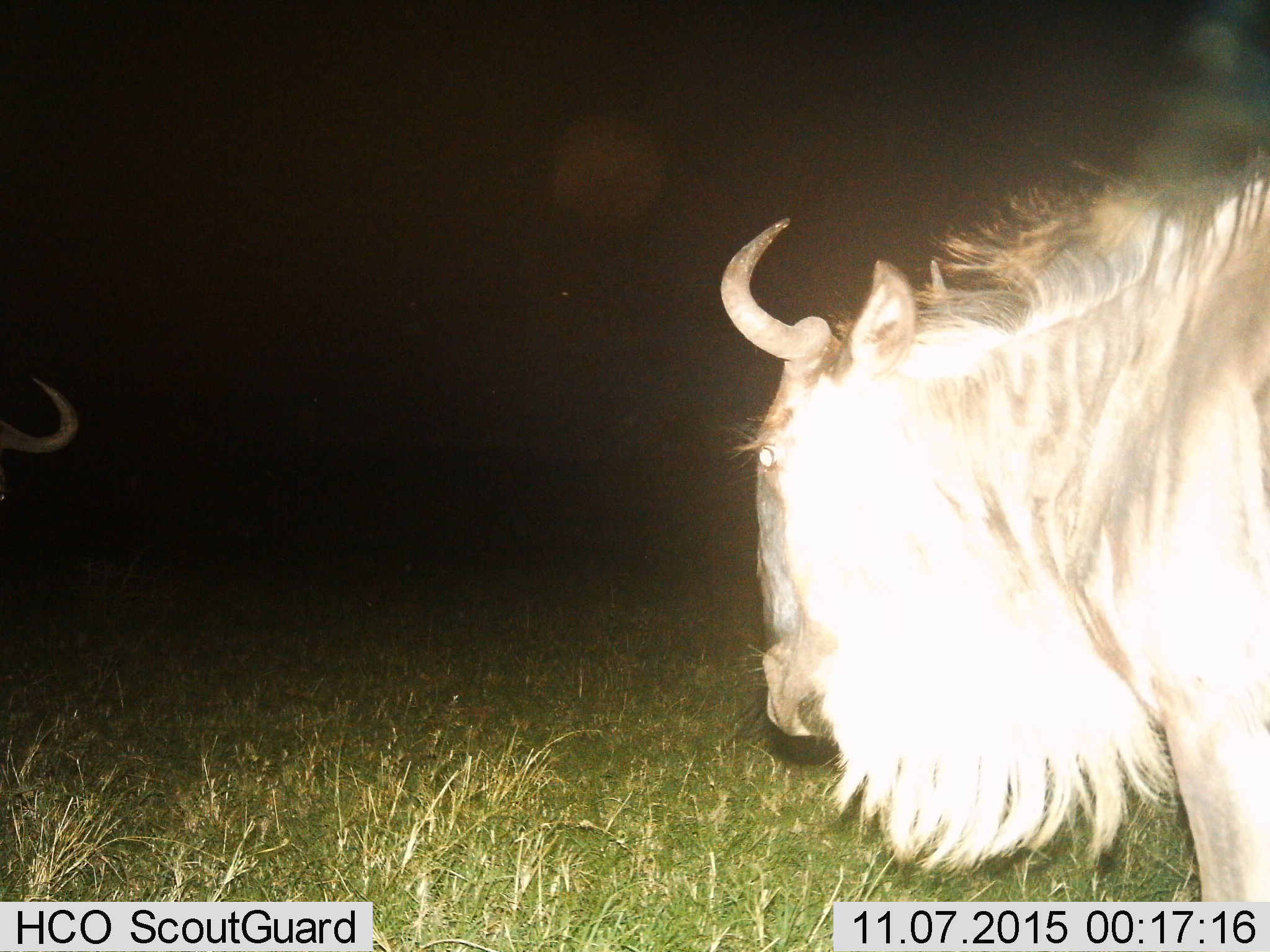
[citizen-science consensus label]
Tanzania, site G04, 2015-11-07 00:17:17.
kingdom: Animalia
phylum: Chordata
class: Mammalia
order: Artiodactyla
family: Bovidae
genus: Connochaetes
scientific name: Connochaetes taurinus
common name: blue wildebeest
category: wildebeest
Wildebeest (blue wildebeest) (Connochaetes taurinus), count 2. Behavior (volunteer vote fractions): standing 92%, resting 0%, moving 15%, interacting 0%. Young present (vote fraction): 0%. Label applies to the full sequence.